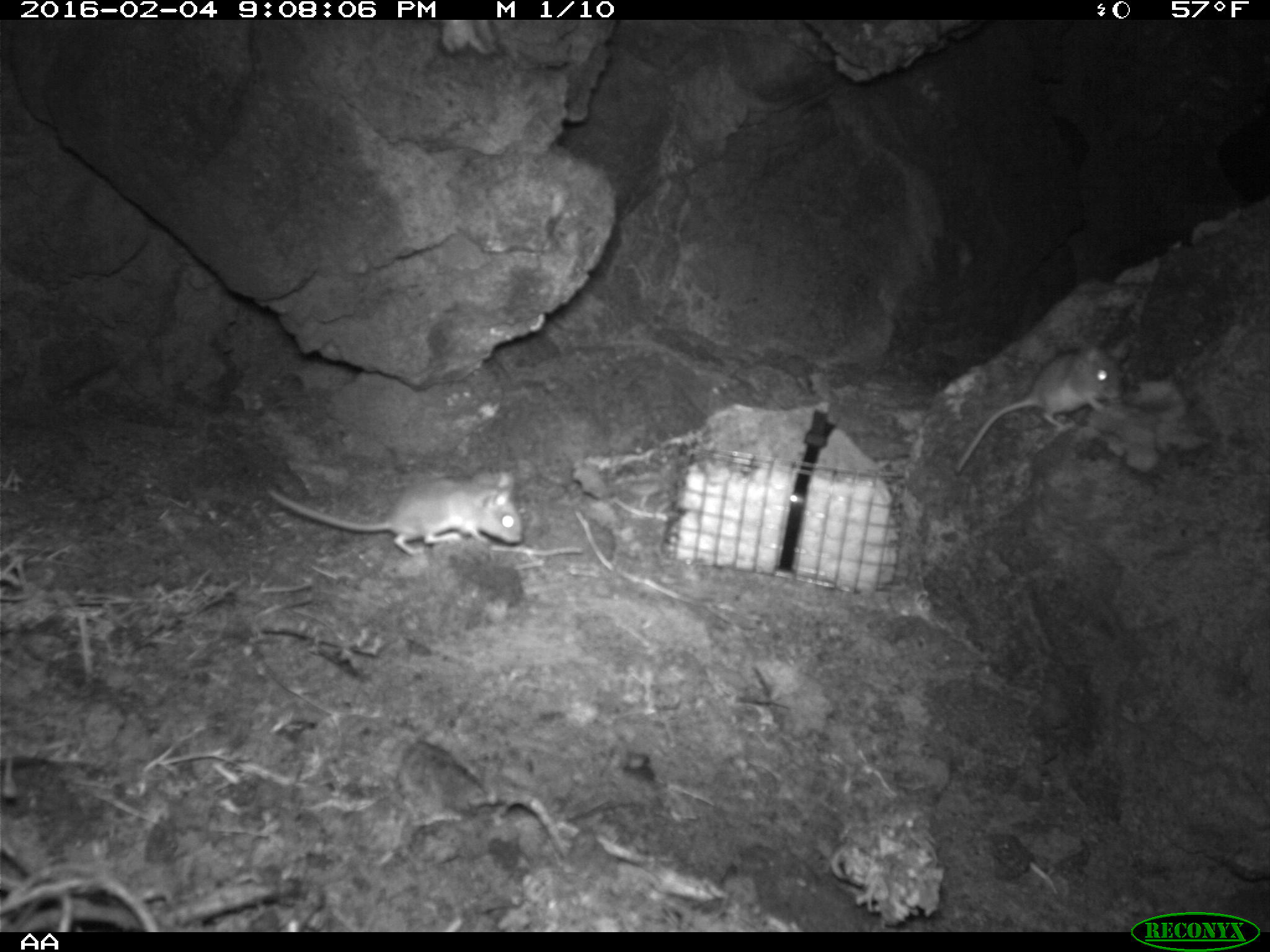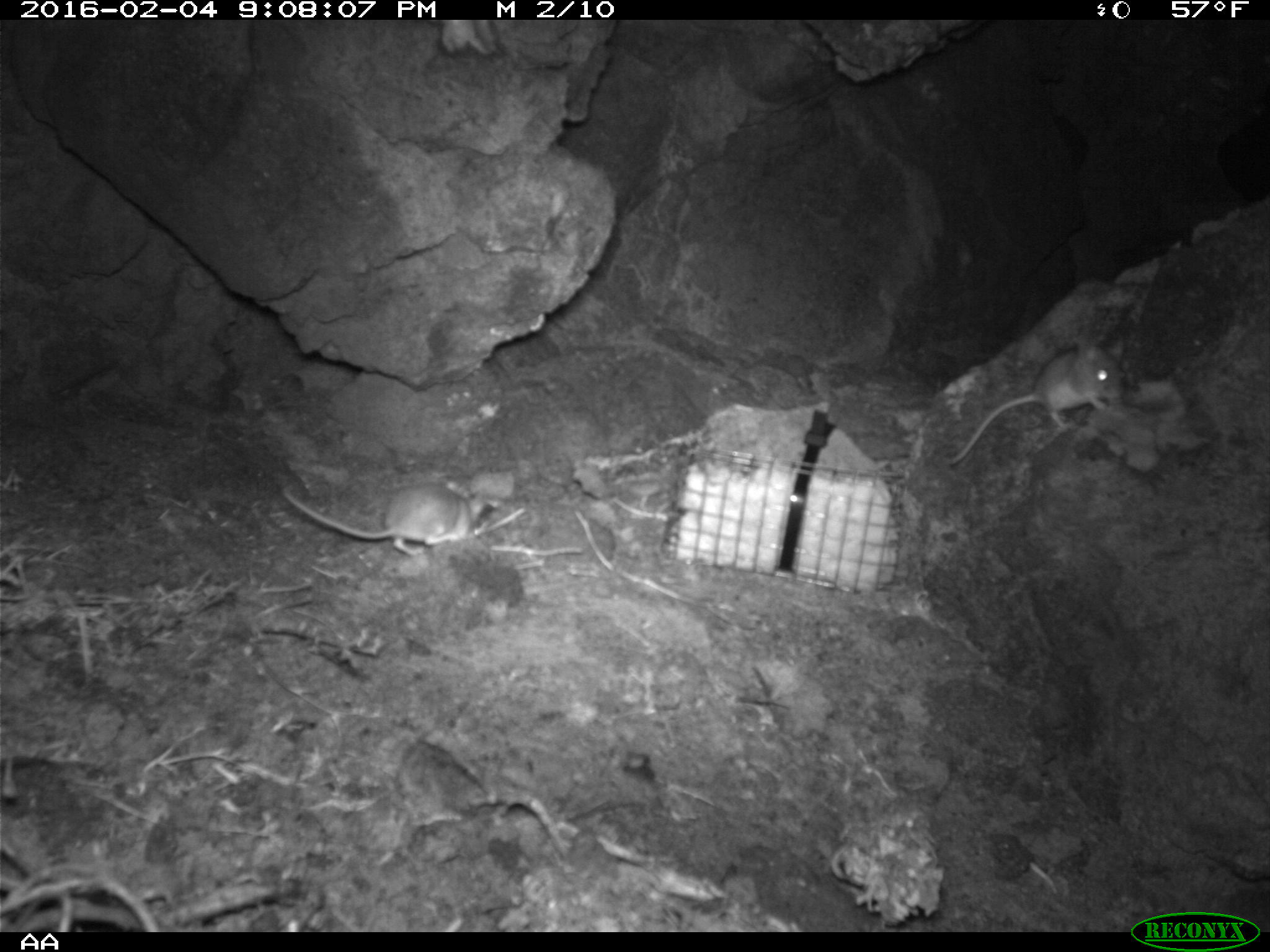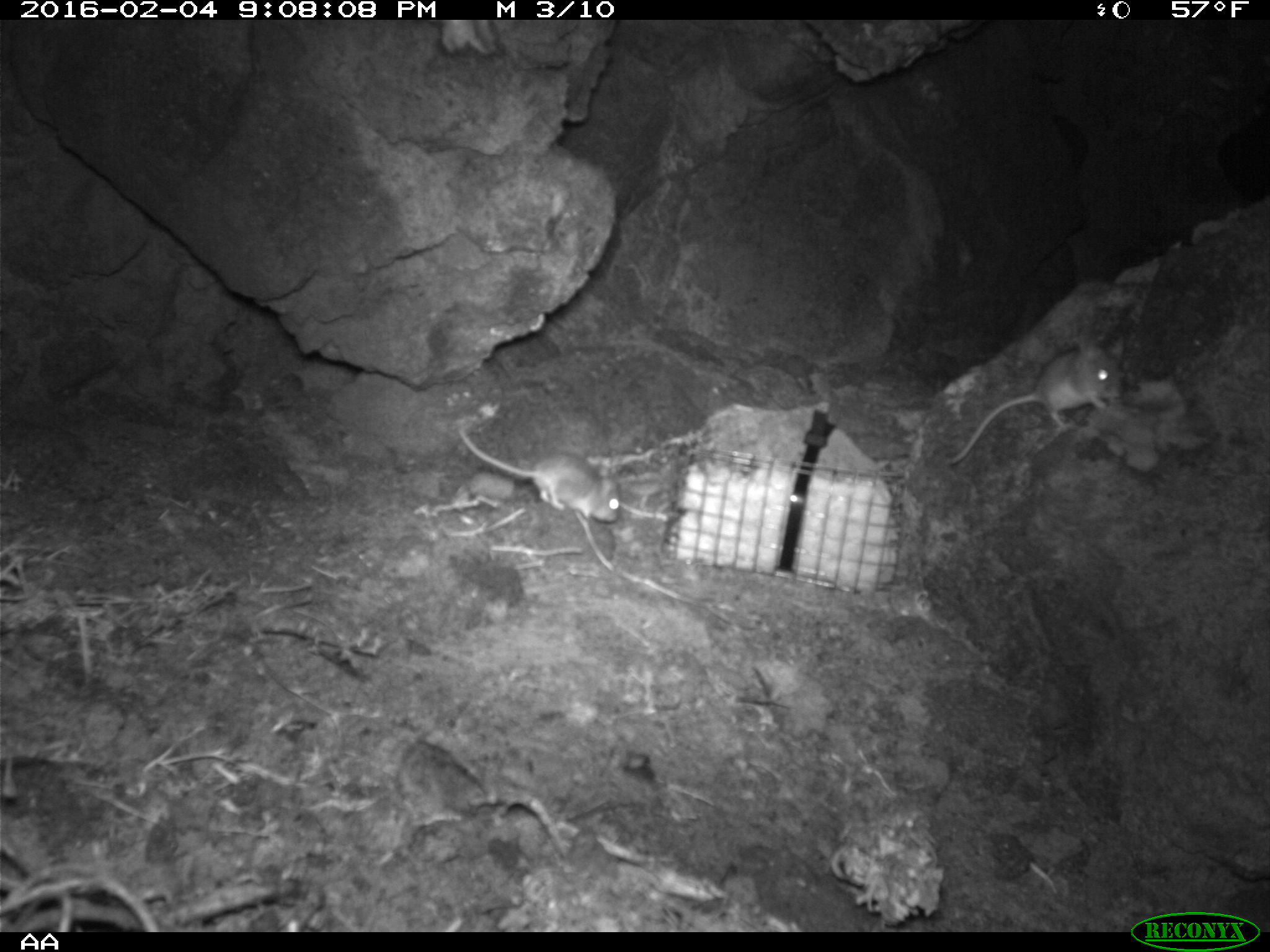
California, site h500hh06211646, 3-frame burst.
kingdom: Animalia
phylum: Chordata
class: Mammalia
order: Rodentia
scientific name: Rodentia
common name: rodent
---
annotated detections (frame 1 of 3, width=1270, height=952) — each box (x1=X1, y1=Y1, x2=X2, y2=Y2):
rodent: (x1=953, y1=346, x2=1124, y2=482); (x1=269, y1=469, x2=526, y2=552)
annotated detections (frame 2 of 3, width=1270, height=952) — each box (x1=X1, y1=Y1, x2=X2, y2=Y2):
rodent: (x1=946, y1=338, x2=1124, y2=464); (x1=280, y1=483, x2=483, y2=556)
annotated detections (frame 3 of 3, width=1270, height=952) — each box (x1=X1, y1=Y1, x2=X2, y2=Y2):
rodent: (x1=946, y1=328, x2=1126, y2=462); (x1=458, y1=423, x2=621, y2=524)